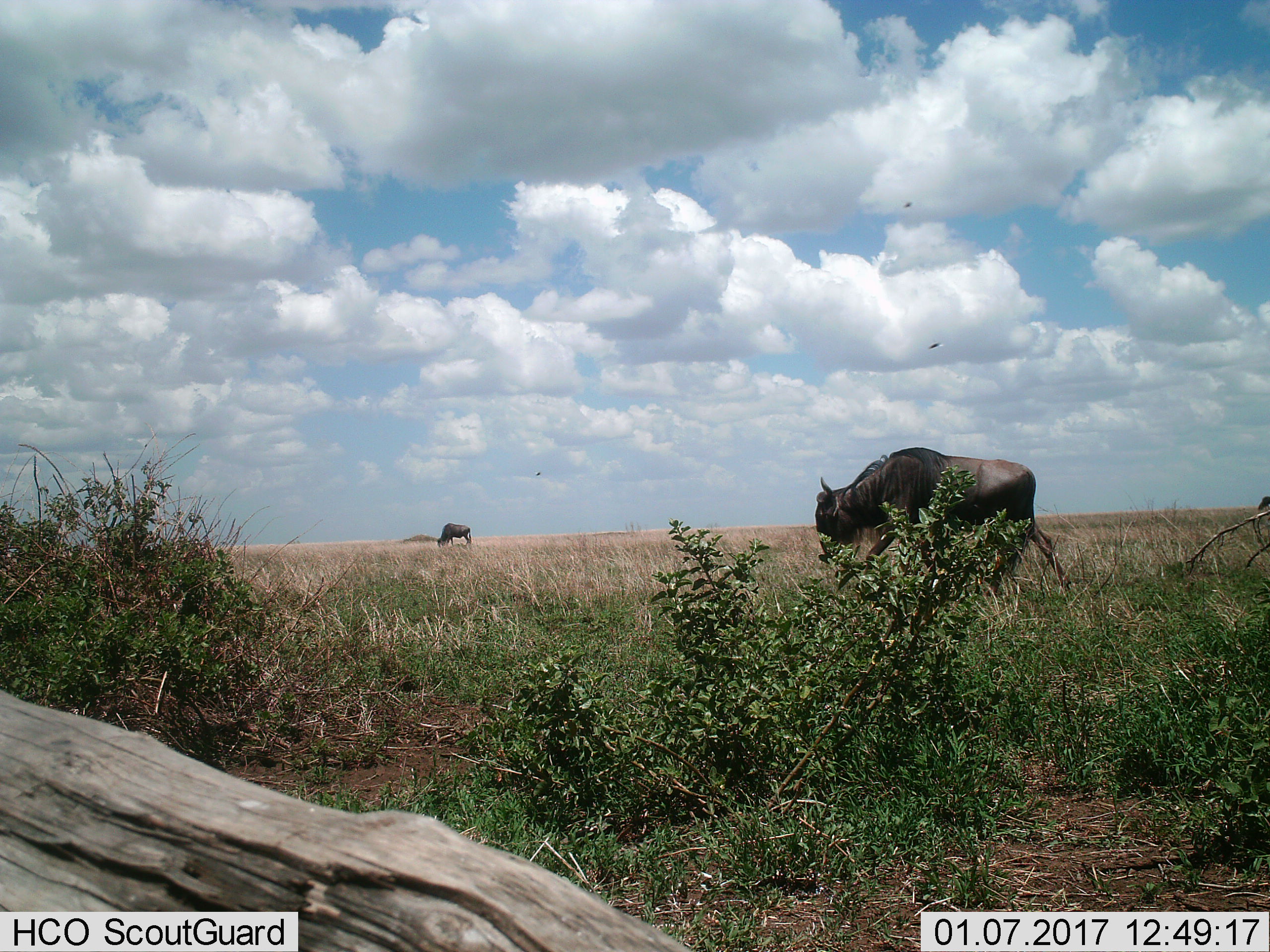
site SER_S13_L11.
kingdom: Animalia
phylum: Chordata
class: Mammalia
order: Artiodactyla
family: Bovidae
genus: Connochaetes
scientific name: Connochaetes taurinus taurinus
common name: blue wildebeest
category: wildebeestblue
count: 2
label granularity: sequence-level